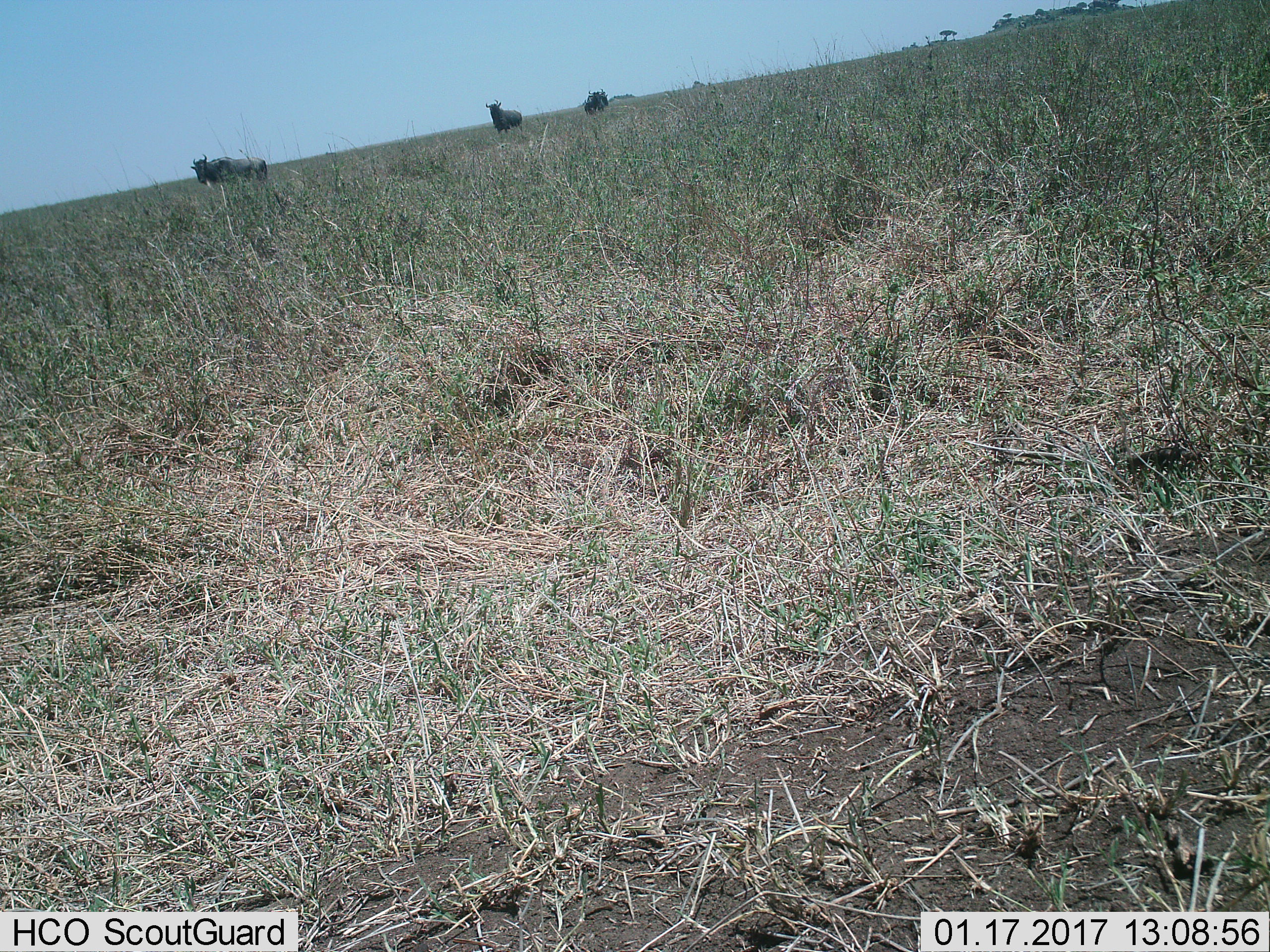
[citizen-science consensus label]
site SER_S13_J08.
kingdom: Animalia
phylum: Chordata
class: Mammalia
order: Artiodactyla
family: Bovidae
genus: Connochaetes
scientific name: Connochaetes taurinus taurinus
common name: blue wildebeest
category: wildebeestblue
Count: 4.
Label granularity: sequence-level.